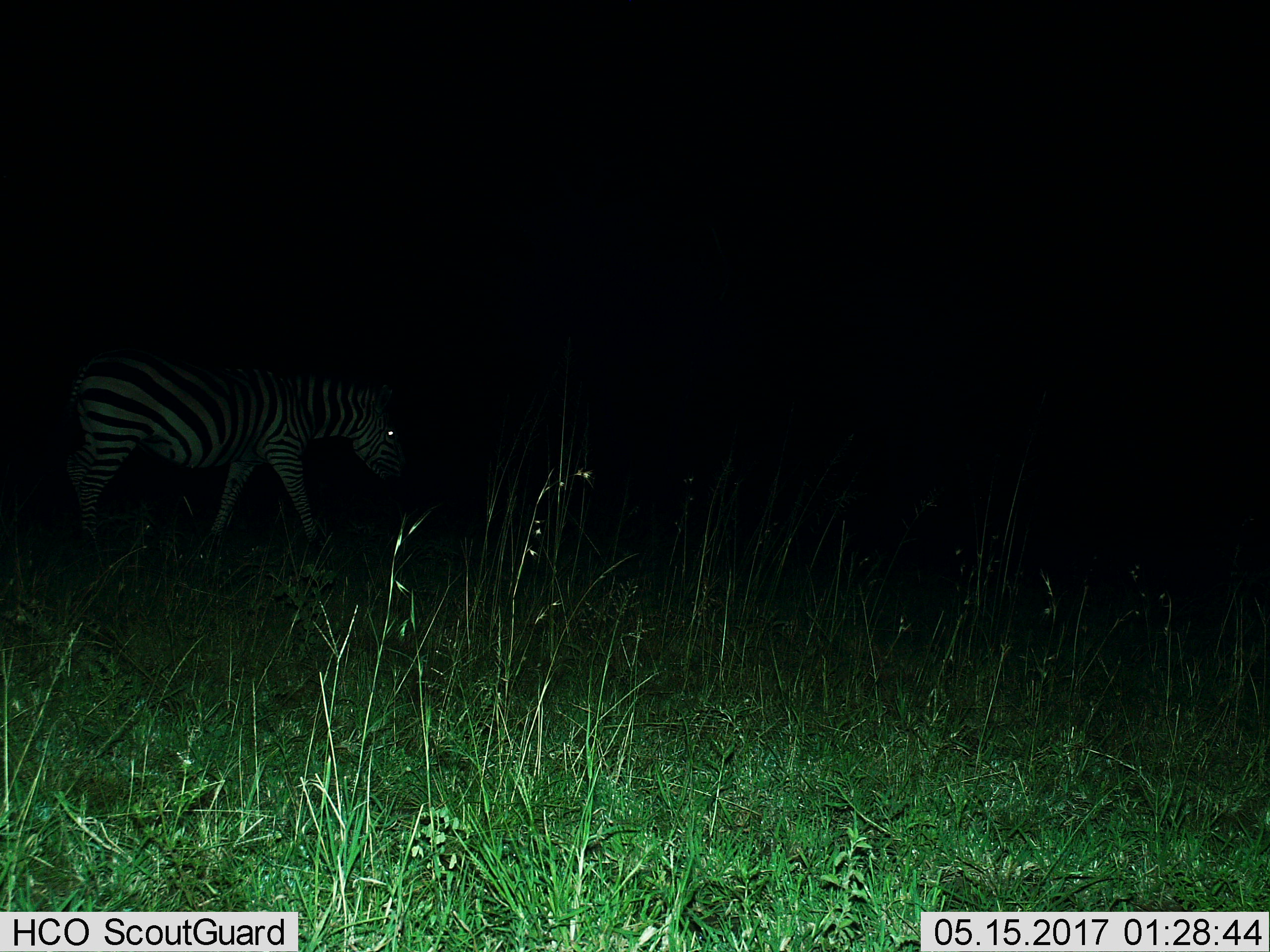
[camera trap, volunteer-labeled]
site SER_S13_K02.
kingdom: Animalia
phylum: Chordata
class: Mammalia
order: Perissodactyla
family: Equidae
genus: Equus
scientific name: Equus quagga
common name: plains zebra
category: zebraplains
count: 1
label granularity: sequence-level